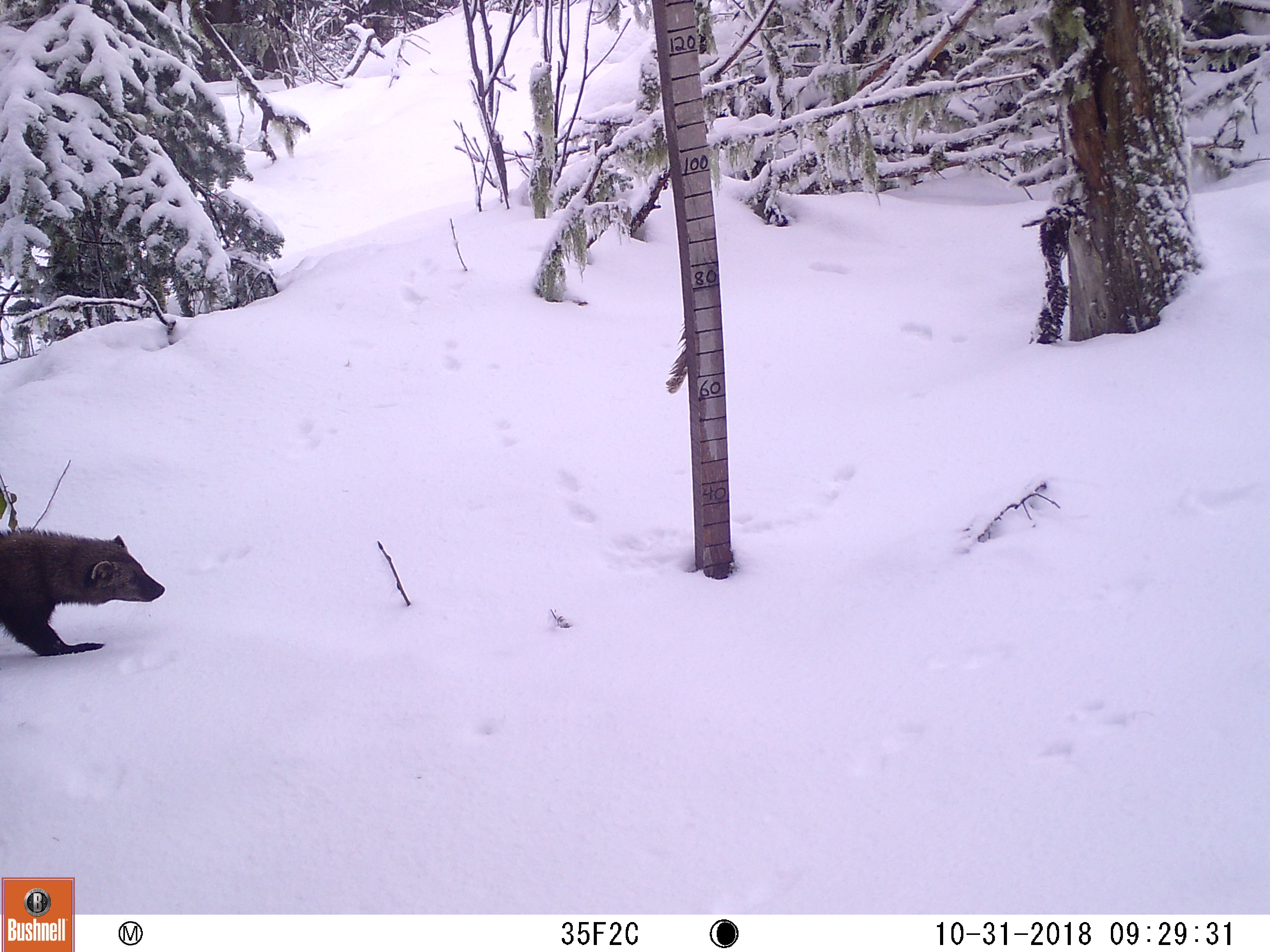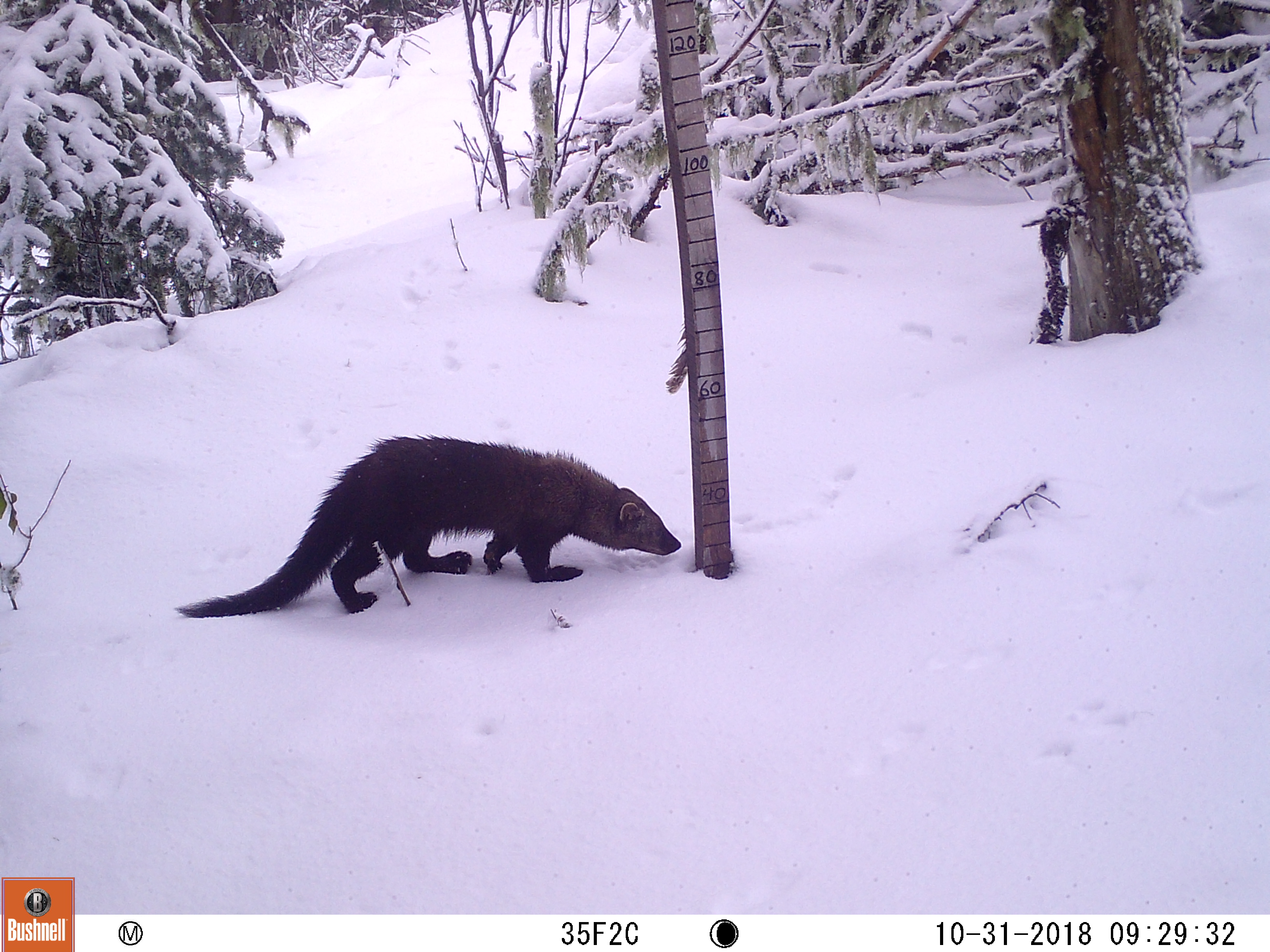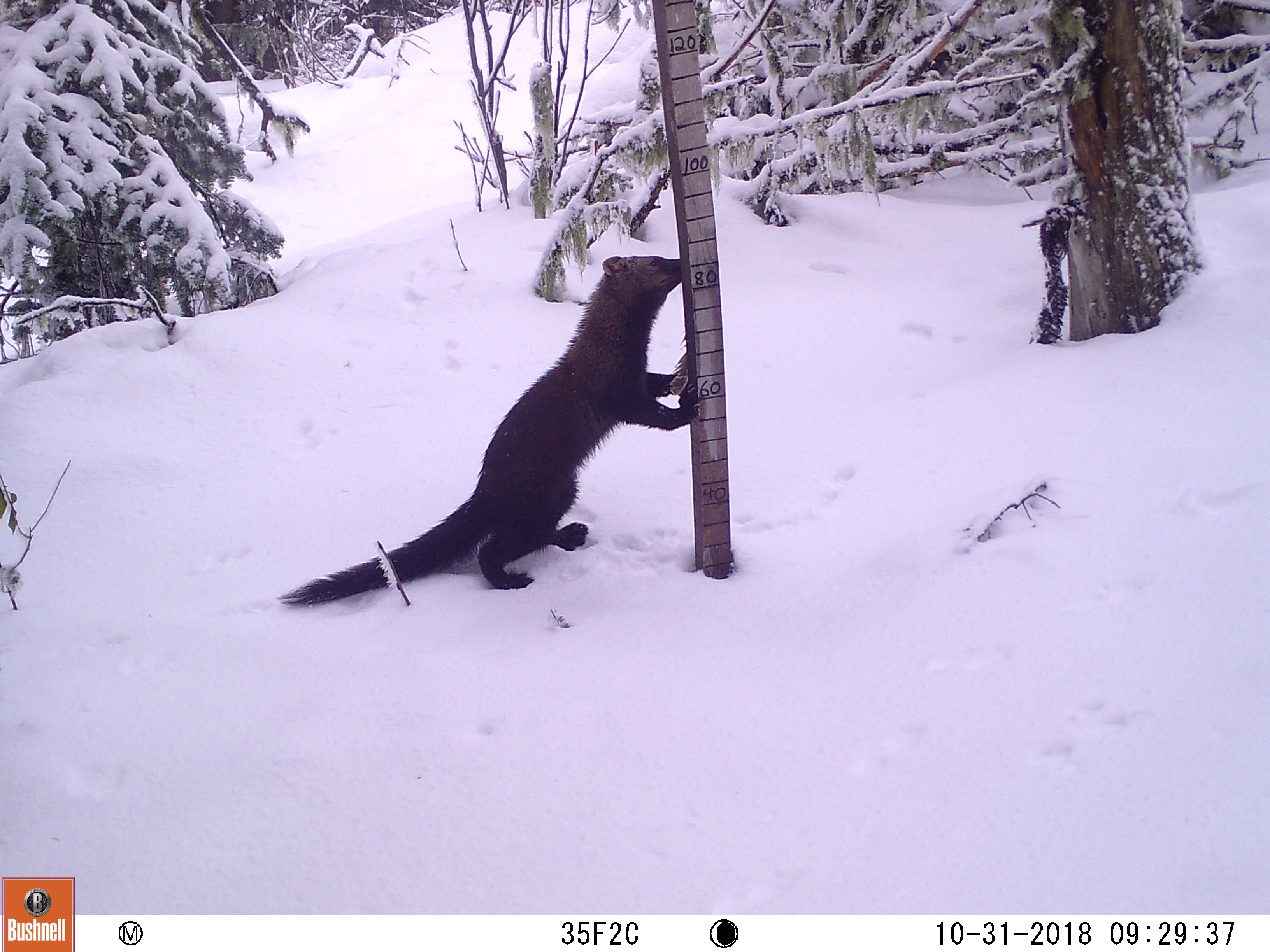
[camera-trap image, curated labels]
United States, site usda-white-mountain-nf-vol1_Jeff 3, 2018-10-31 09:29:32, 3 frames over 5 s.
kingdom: Animalia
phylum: Chordata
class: Mammalia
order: Carnivora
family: Mustelidae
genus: Pekania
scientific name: Pekania pennanti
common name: fisher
Fisher (Pekania pennanti).